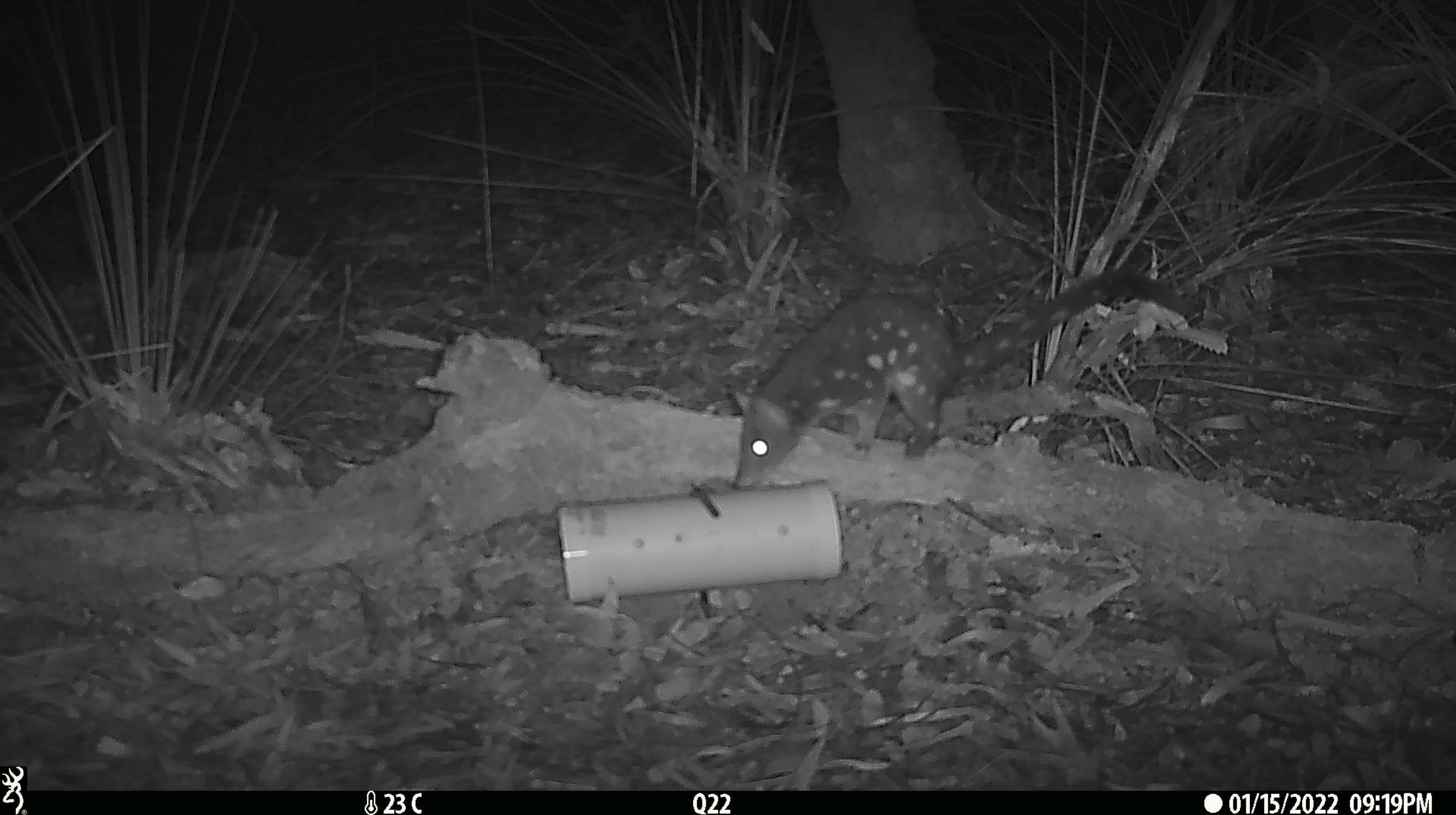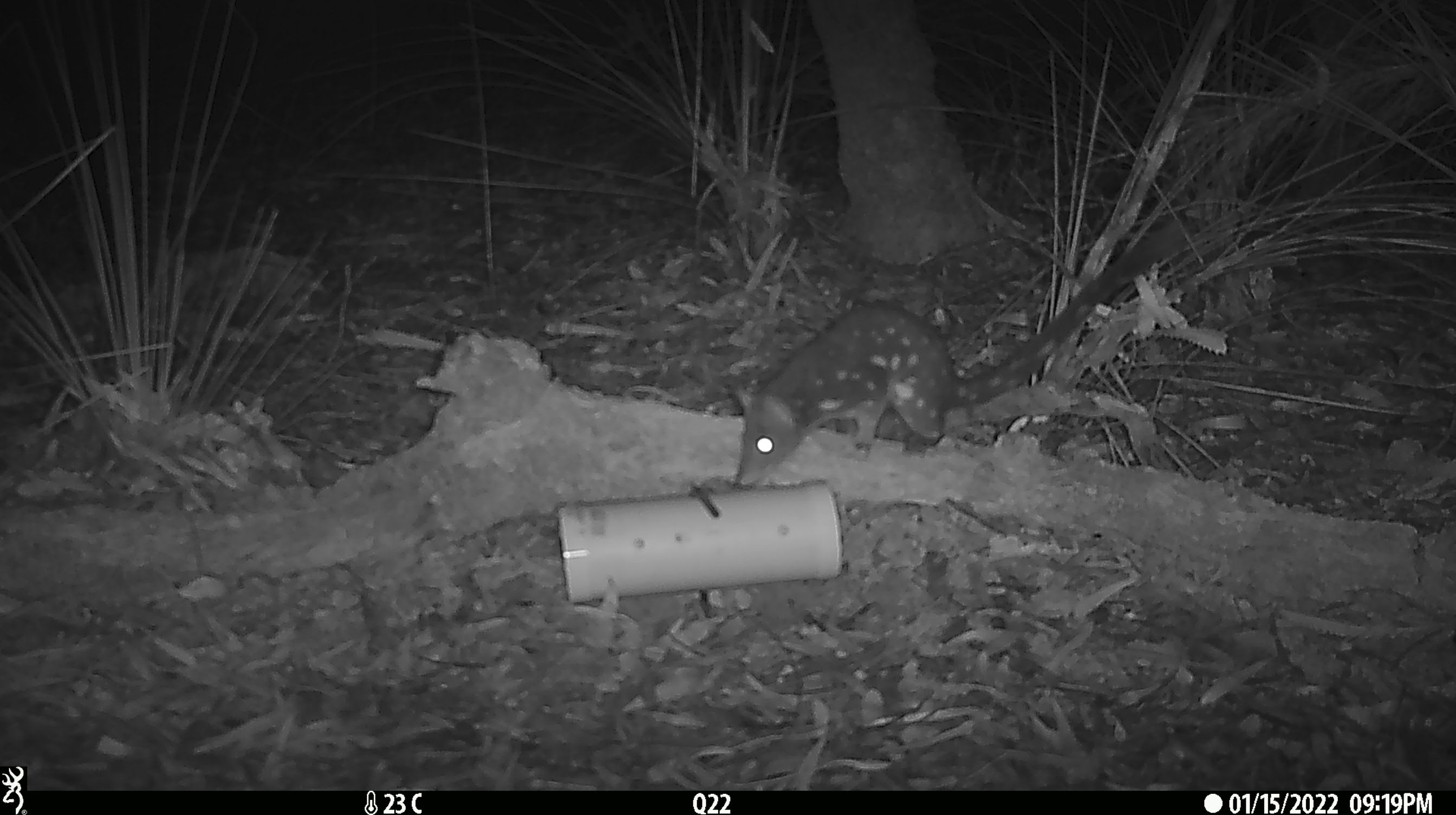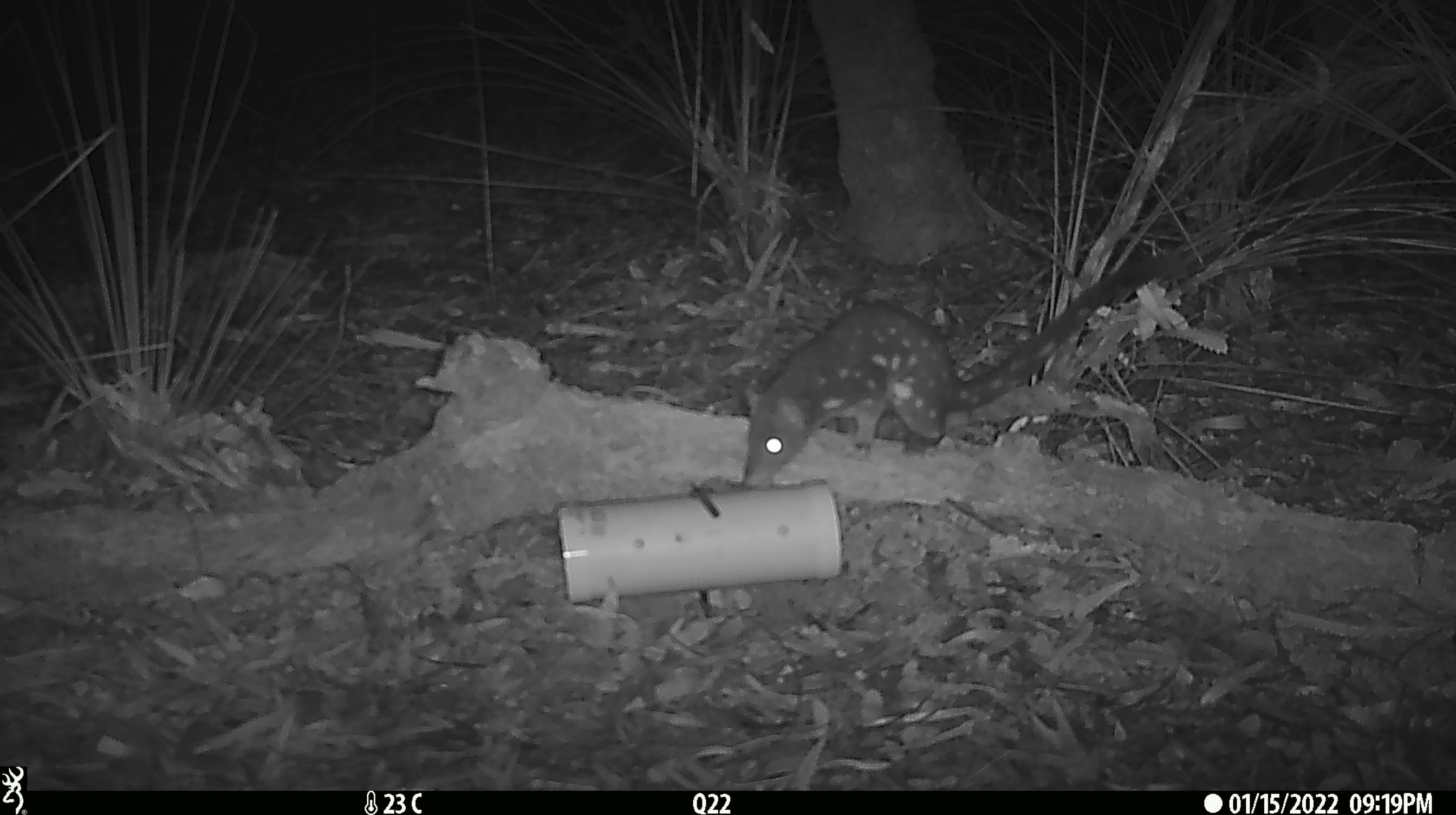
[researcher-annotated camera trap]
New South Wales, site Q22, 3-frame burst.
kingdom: Animalia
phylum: Chordata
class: Mammalia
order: Dasyuromorphia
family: Dasyuridae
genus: Dasyurus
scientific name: Dasyurus maculatus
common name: spotted-tailed quoll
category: quoll